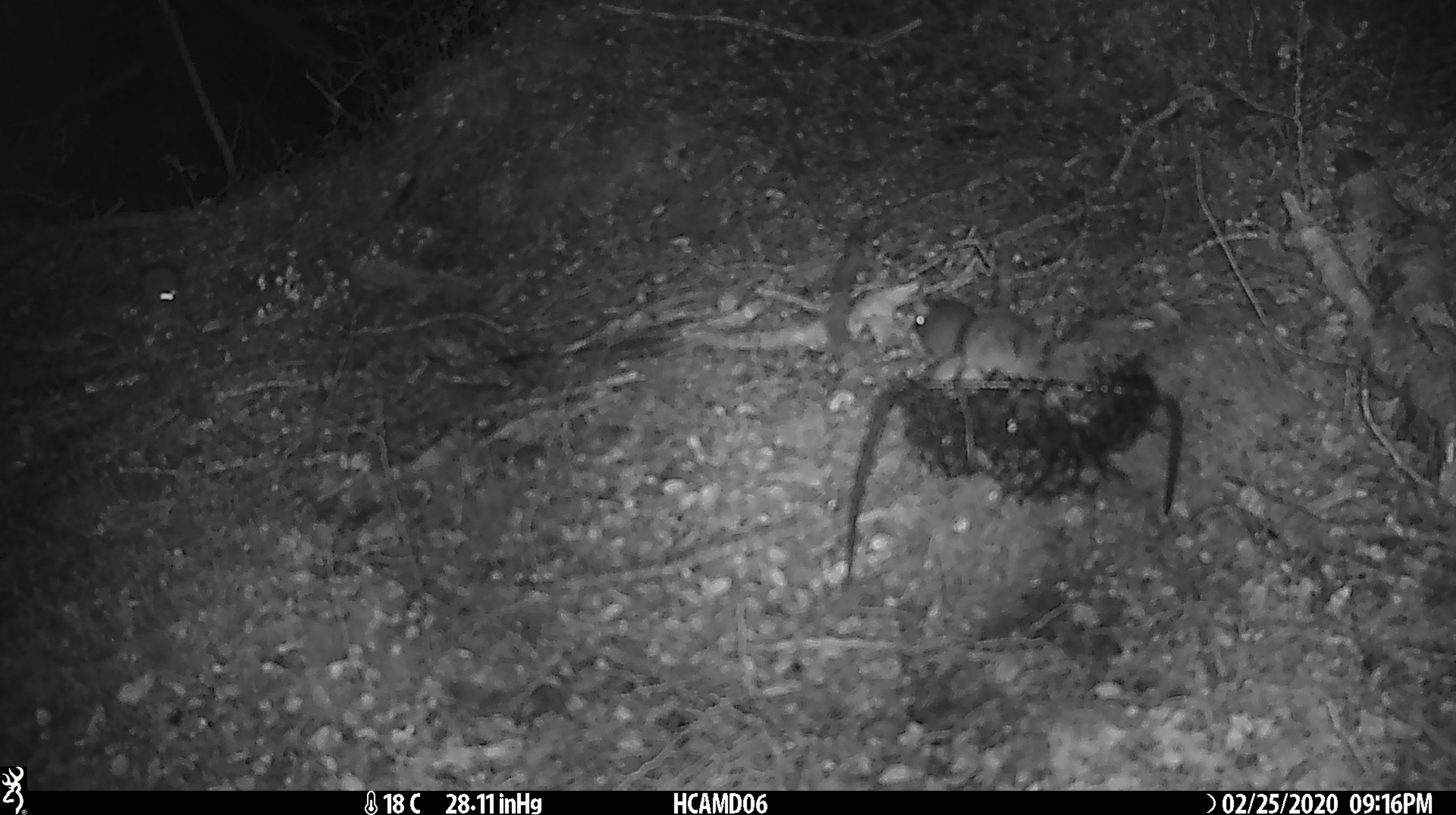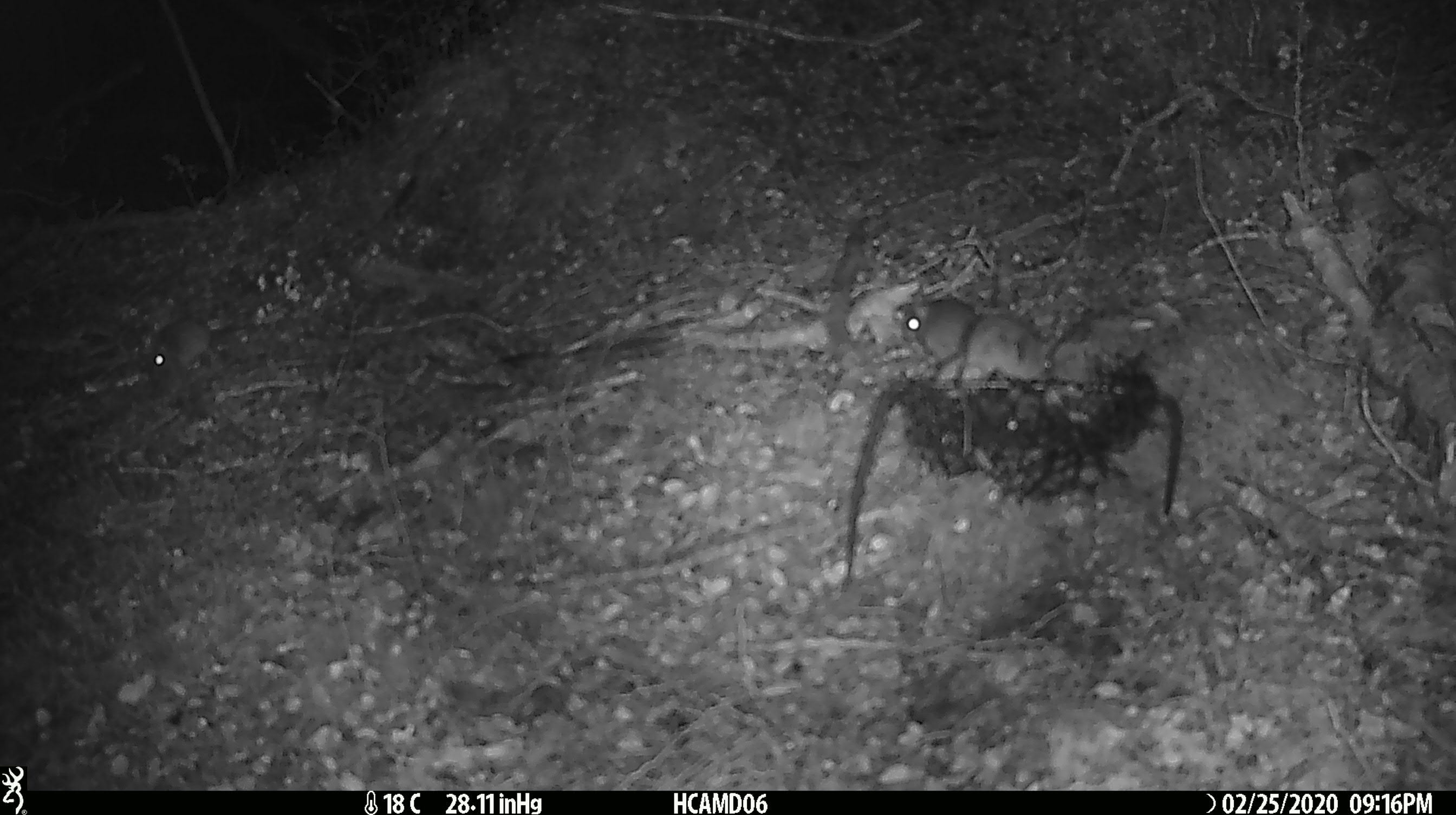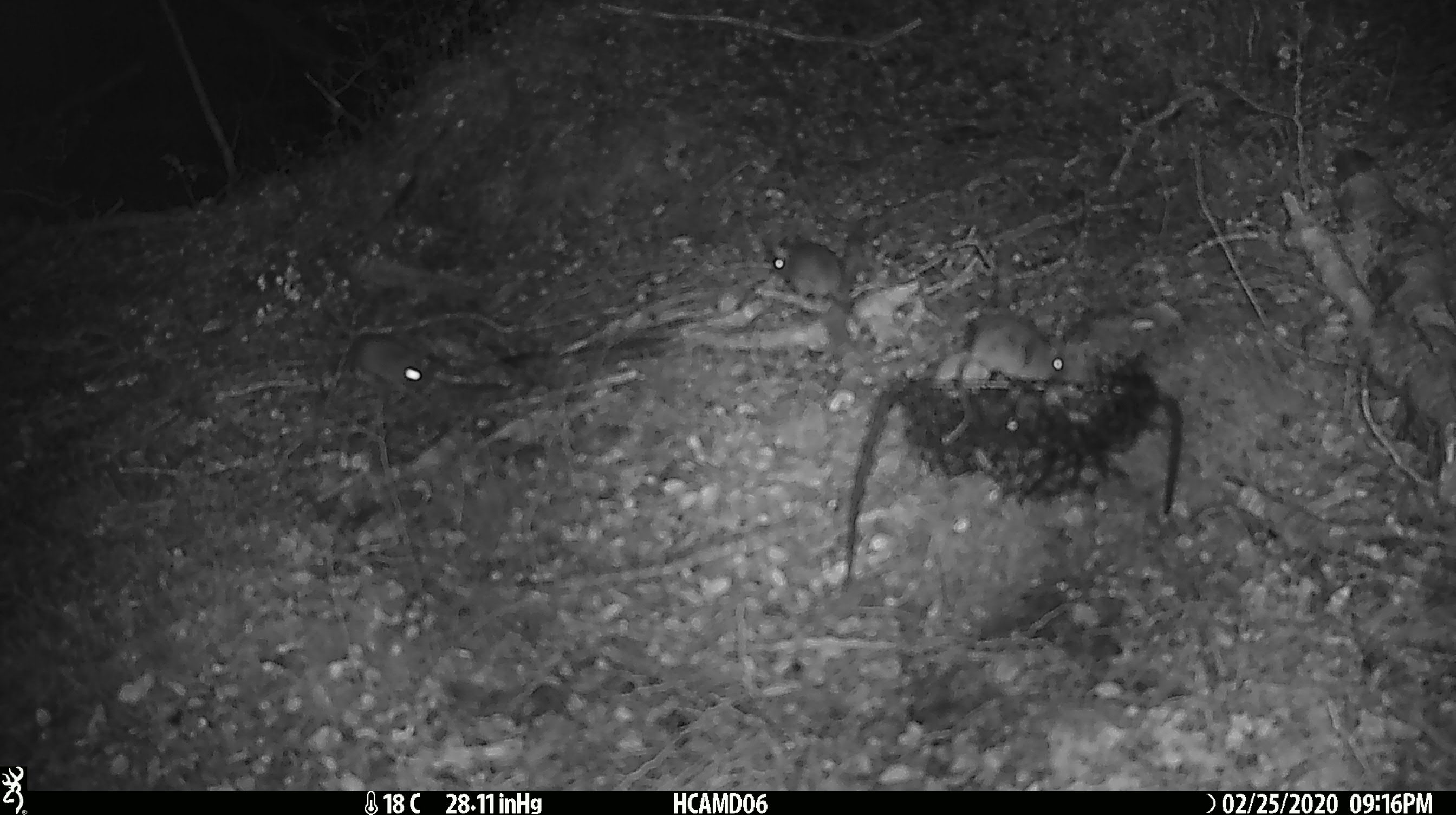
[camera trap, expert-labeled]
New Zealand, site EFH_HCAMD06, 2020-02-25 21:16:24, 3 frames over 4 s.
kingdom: Animalia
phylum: Chordata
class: Mammalia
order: Rodentia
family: Muridae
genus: Mus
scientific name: Mus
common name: mouse